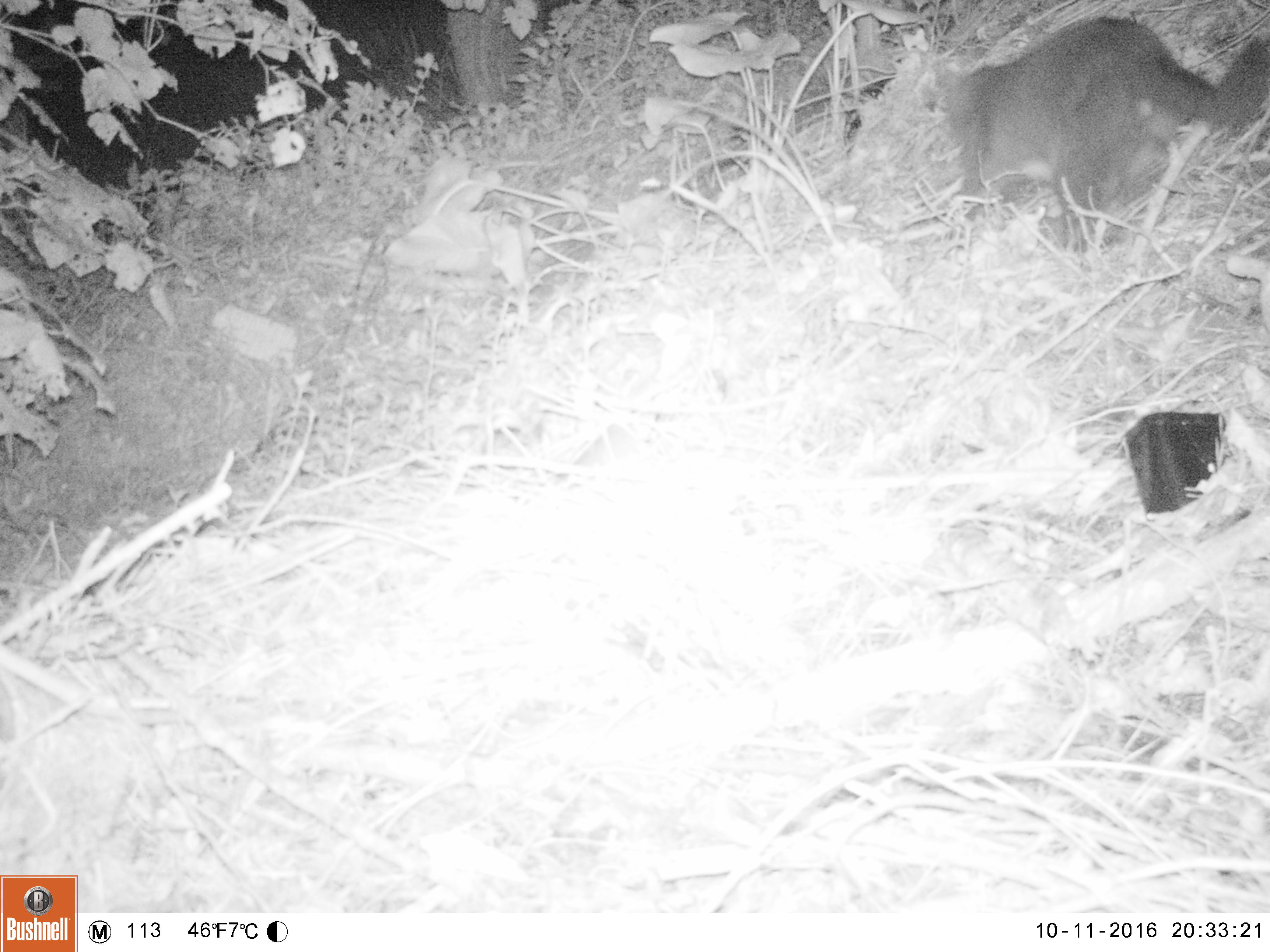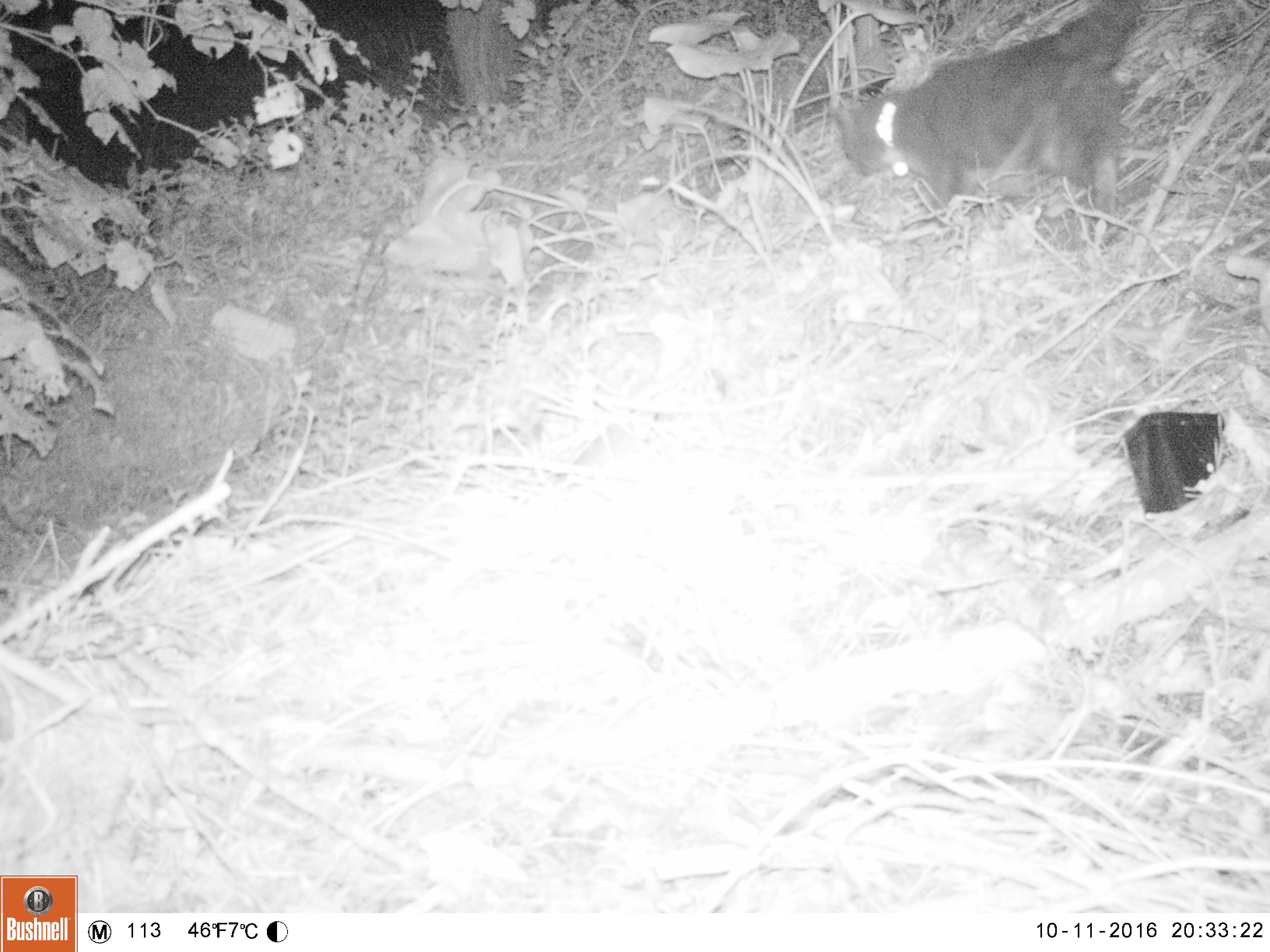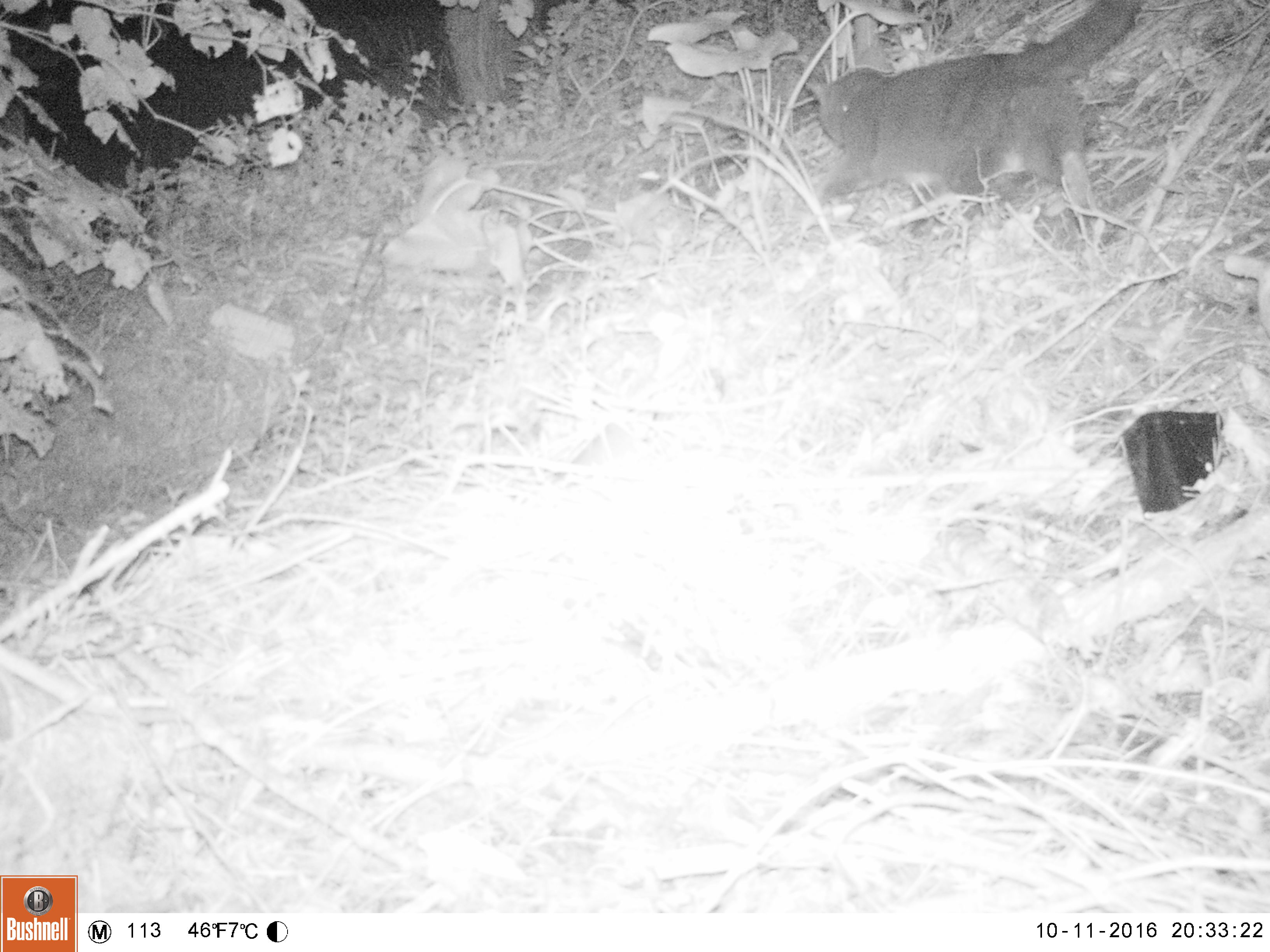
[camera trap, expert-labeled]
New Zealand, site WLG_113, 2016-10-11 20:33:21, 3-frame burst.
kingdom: Animalia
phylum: Chordata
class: Mammalia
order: Carnivora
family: Felidae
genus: Felis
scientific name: Felis catus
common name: domestic cat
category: cat